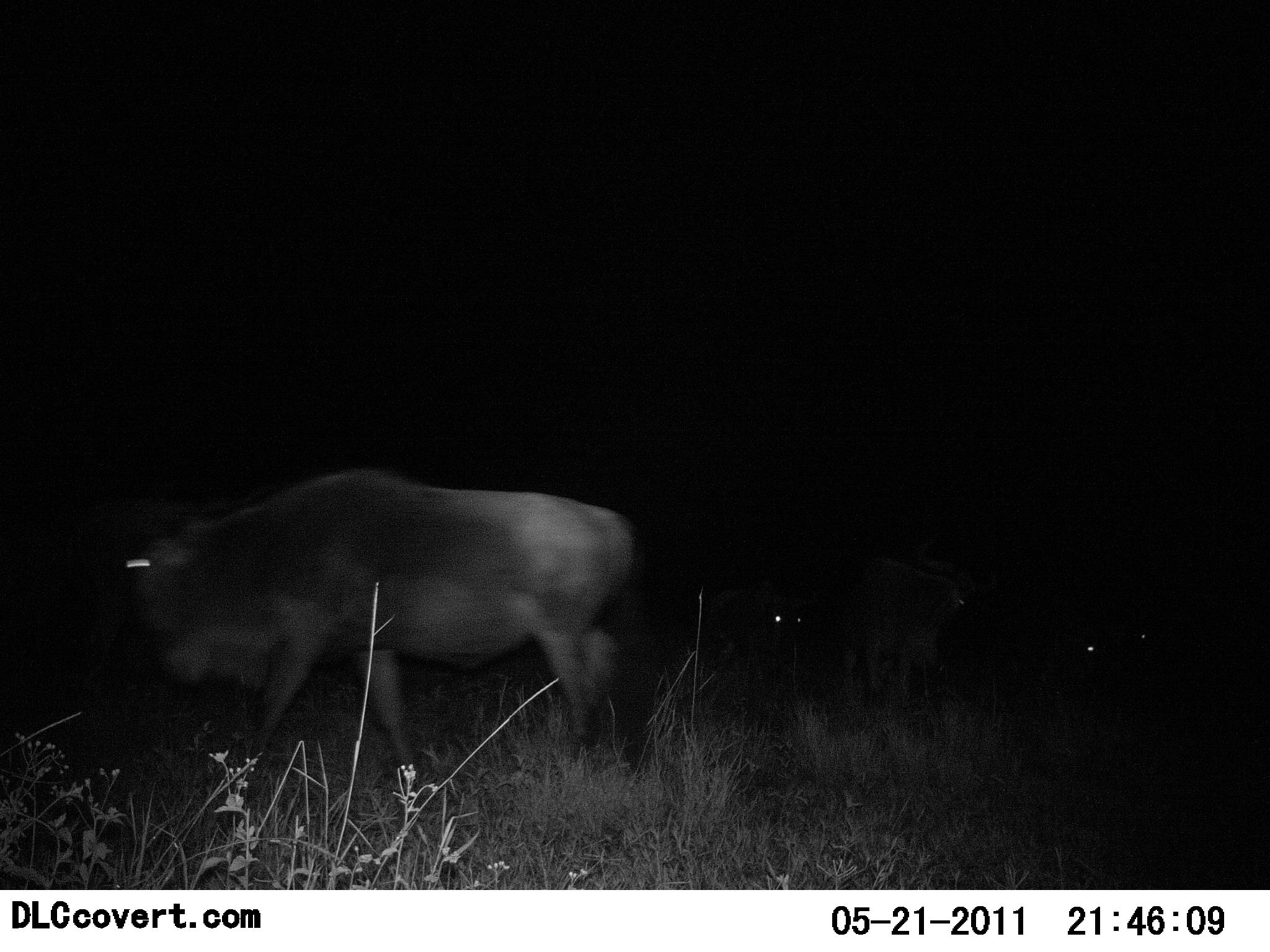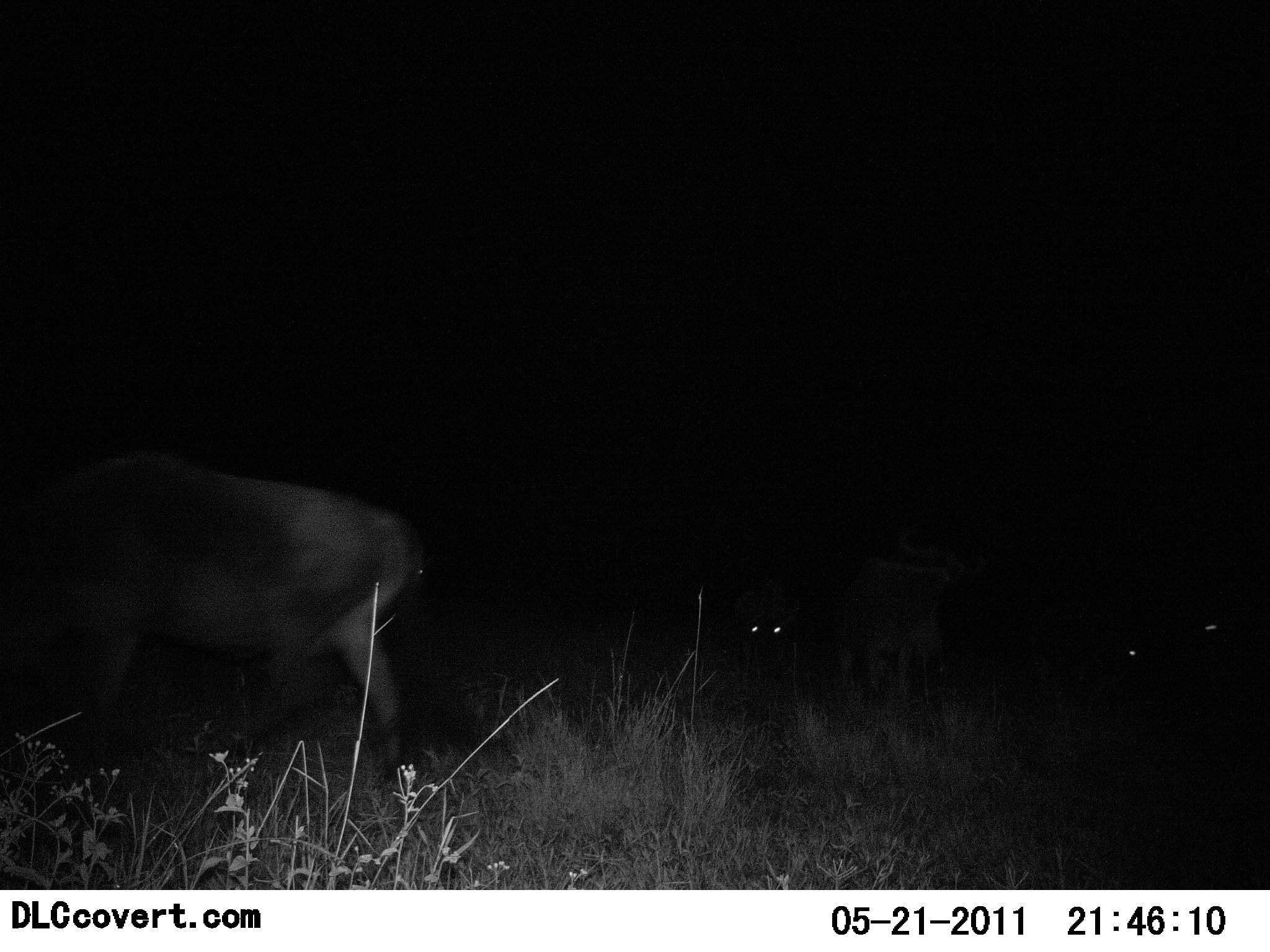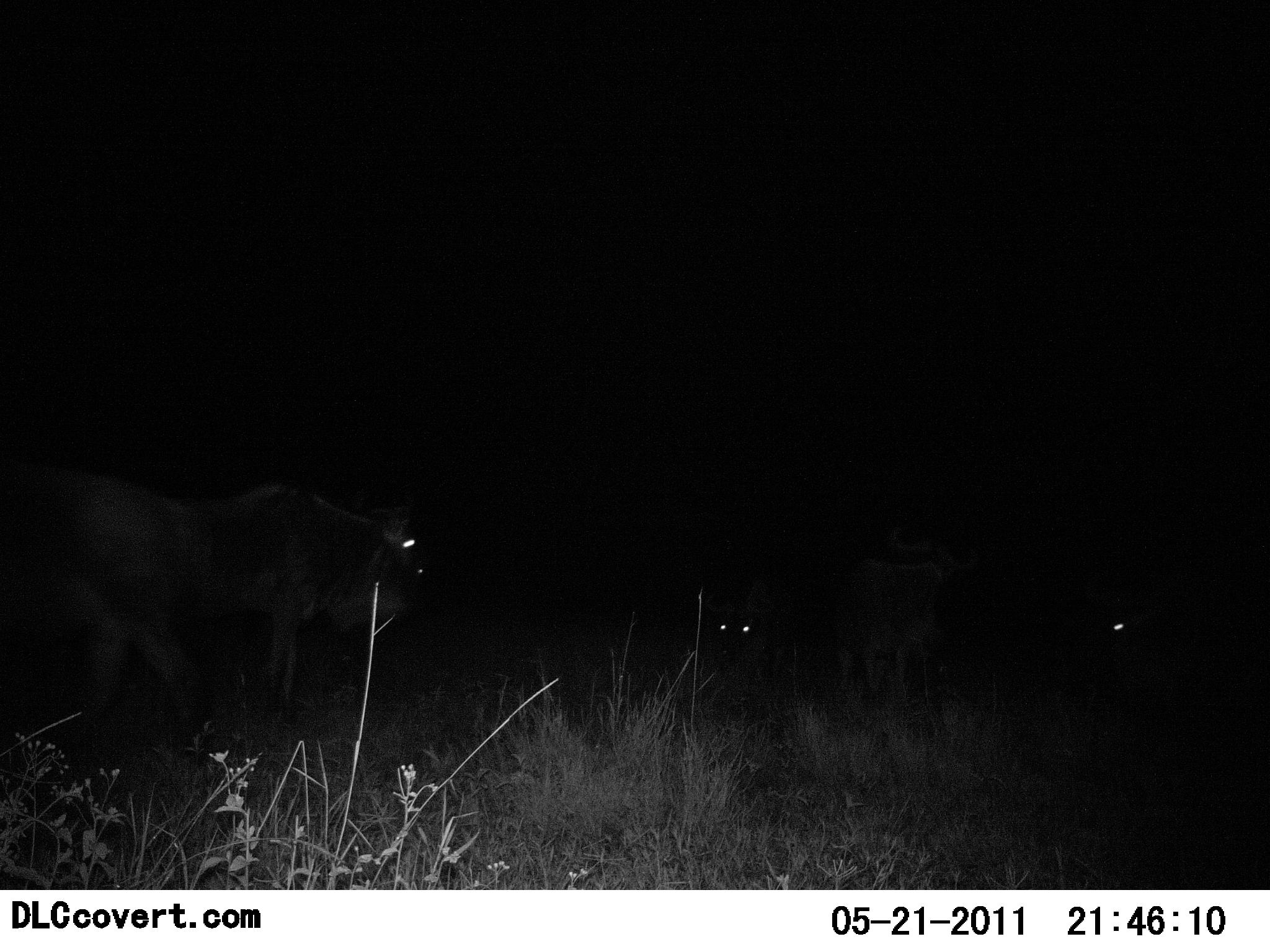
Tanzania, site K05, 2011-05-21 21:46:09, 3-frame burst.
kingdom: Animalia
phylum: Chordata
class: Mammalia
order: Artiodactyla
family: Bovidae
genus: Connochaetes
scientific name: Connochaetes taurinus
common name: blue wildebeest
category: wildebeest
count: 5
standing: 67%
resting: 17%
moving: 75%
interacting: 0%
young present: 0%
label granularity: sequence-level